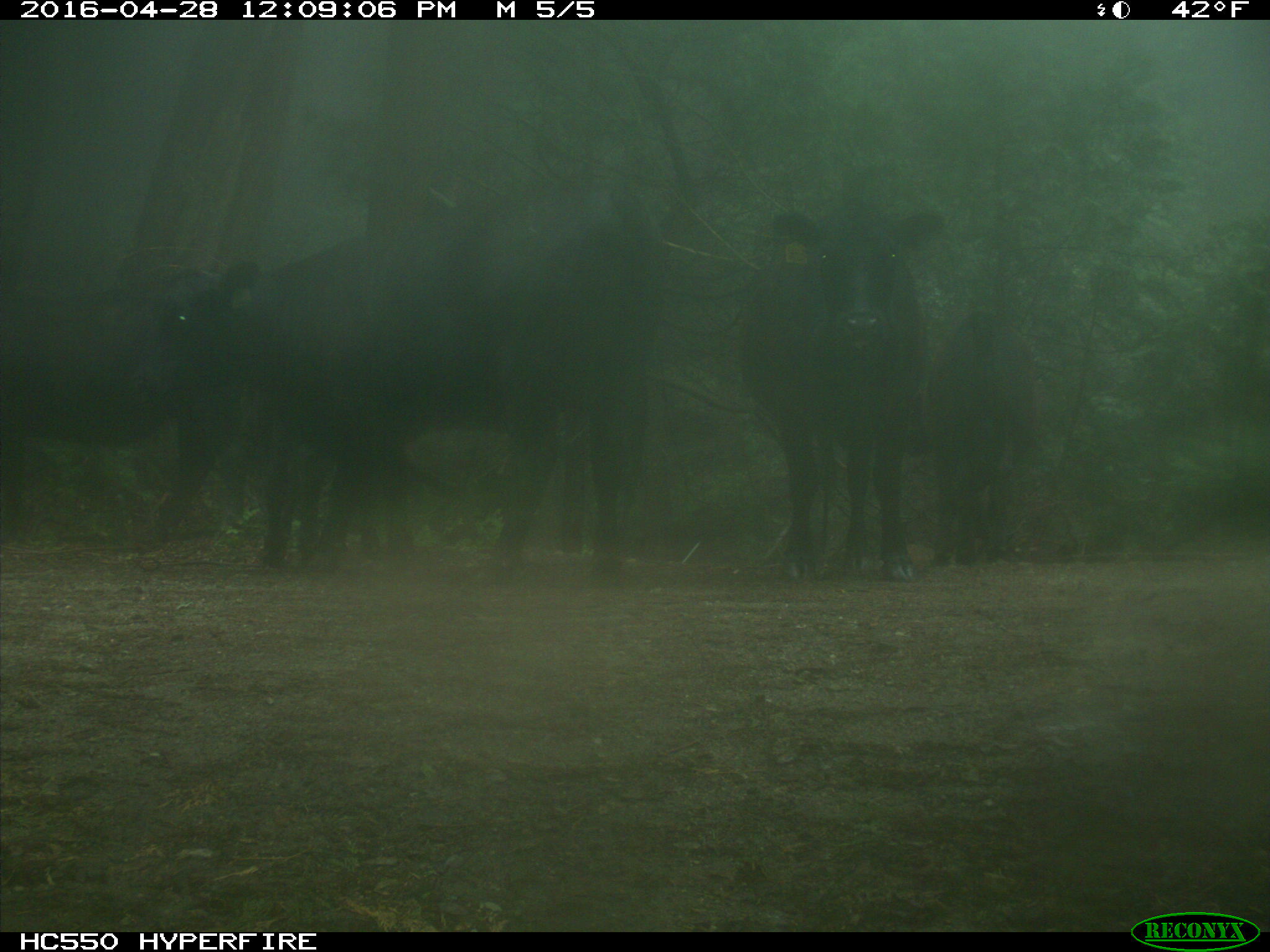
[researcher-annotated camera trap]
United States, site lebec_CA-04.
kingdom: Animalia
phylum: Chordata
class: Mammalia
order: Artiodactyla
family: Bovidae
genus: Bos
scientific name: Bos taurus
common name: domestic cow